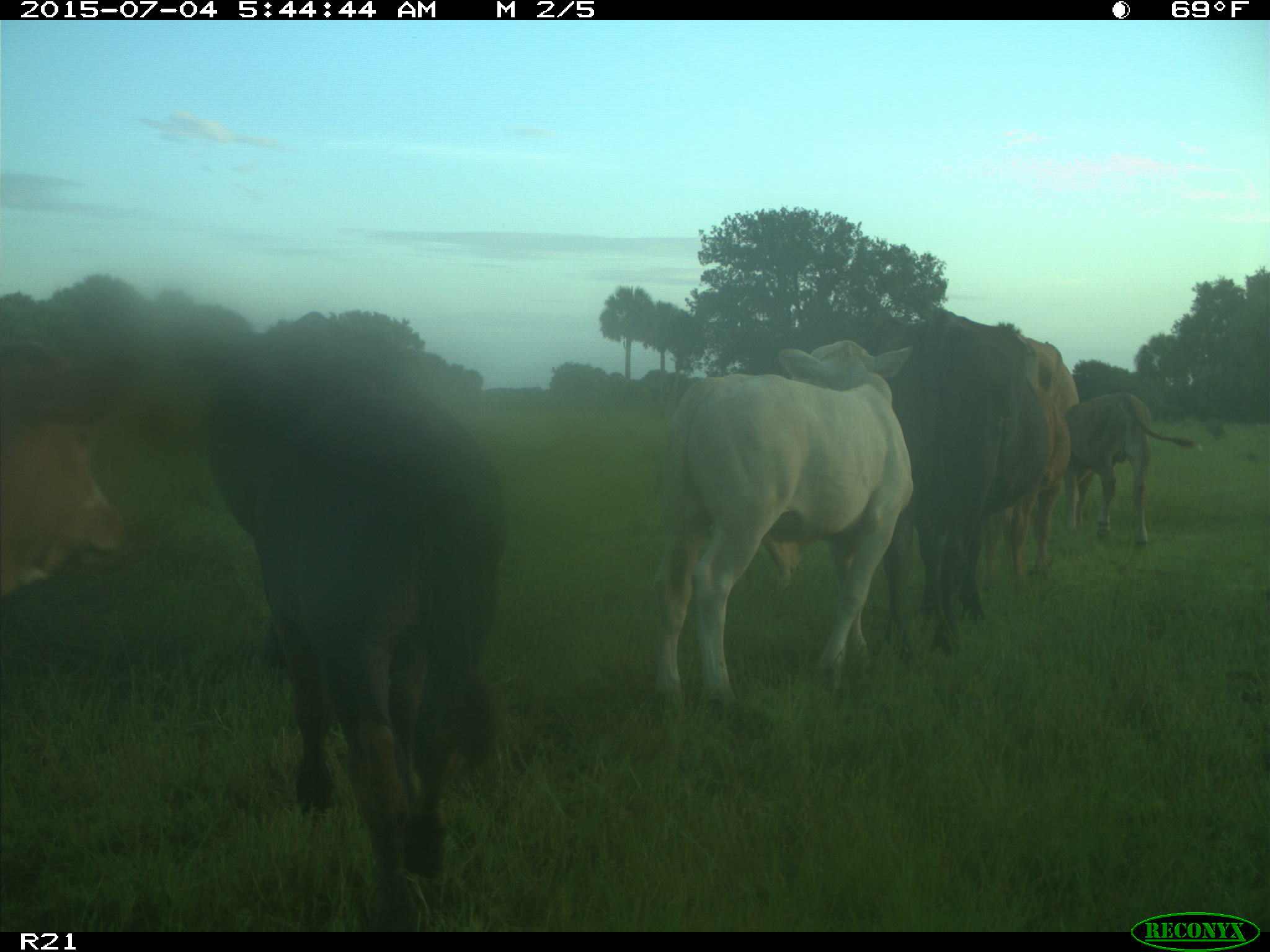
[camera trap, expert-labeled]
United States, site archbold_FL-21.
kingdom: Animalia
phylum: Chordata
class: Mammalia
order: Artiodactyla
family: Bovidae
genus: Bos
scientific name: Bos taurus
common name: domestic cow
Bos taurus (domestic cow).